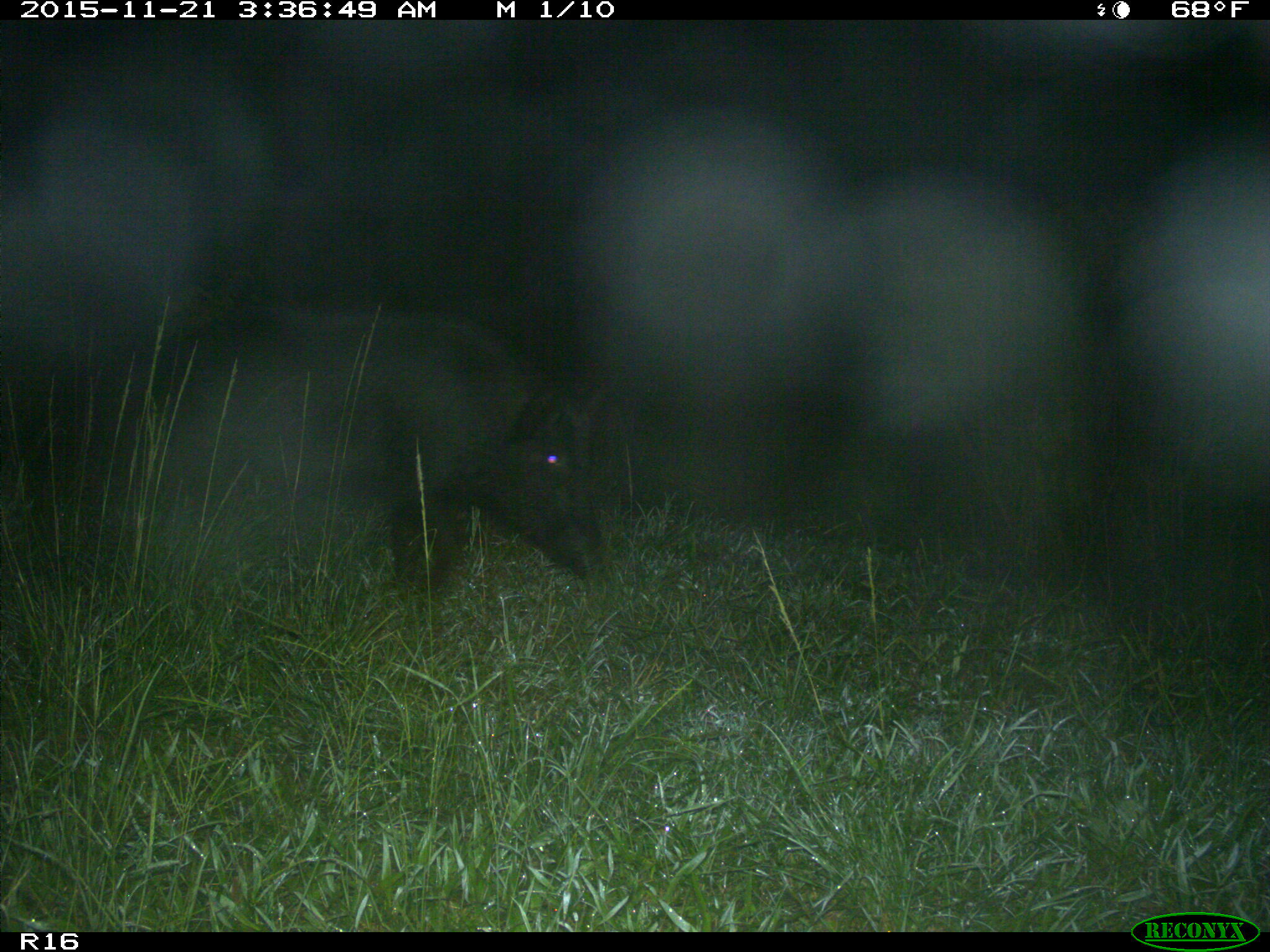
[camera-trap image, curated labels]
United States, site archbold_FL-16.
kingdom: Animalia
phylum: Chordata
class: Mammalia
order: Artiodactyla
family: Suidae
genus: Sus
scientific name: Sus scrofa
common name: wild boar